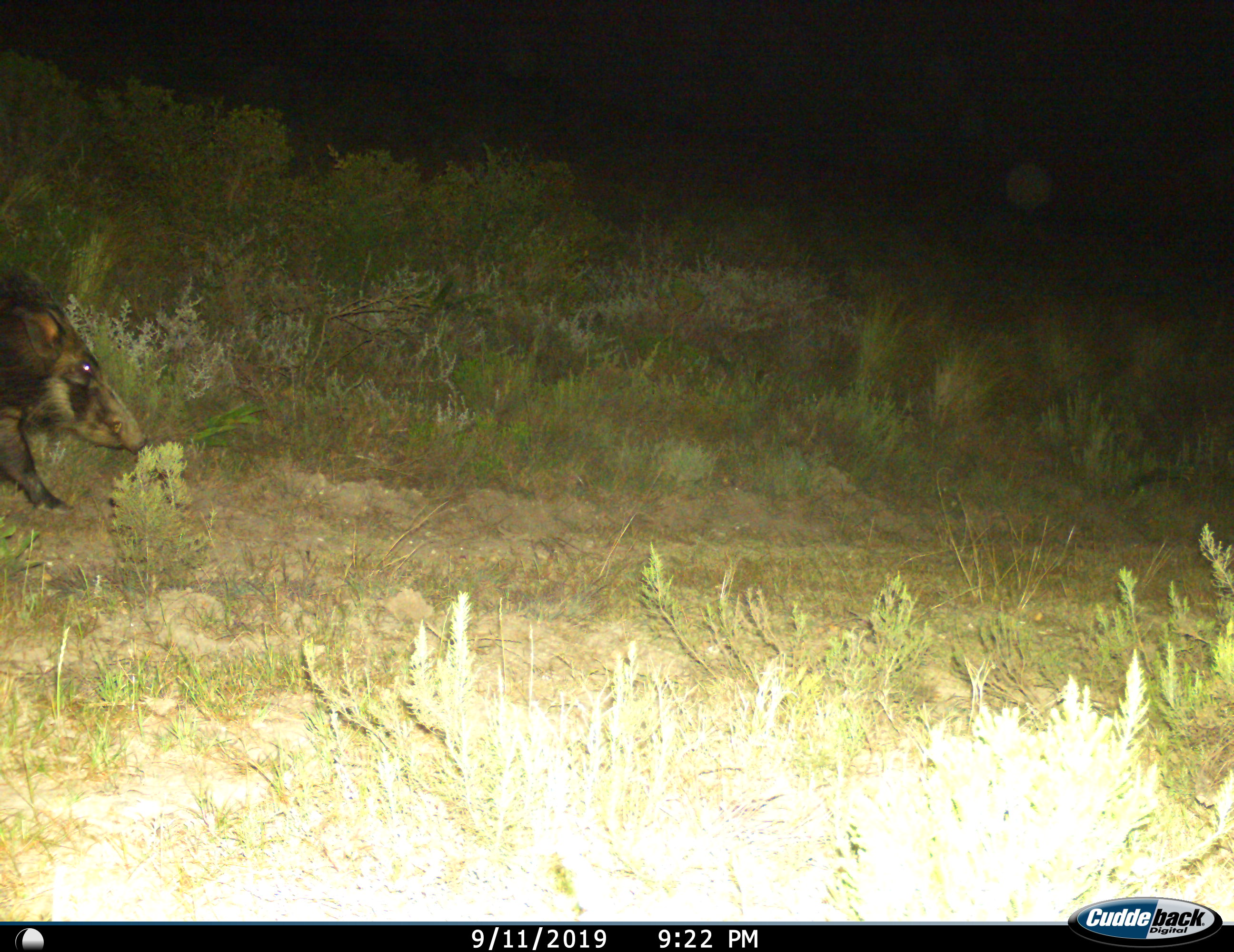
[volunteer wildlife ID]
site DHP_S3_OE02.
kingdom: Animalia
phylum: Chordata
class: Mammalia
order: Artiodactyla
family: Suidae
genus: Potamochoerus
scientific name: Potamochoerus larvatus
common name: bushpig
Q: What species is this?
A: Bushpig (Potamochoerus larvatus).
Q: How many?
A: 1.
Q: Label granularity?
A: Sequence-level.